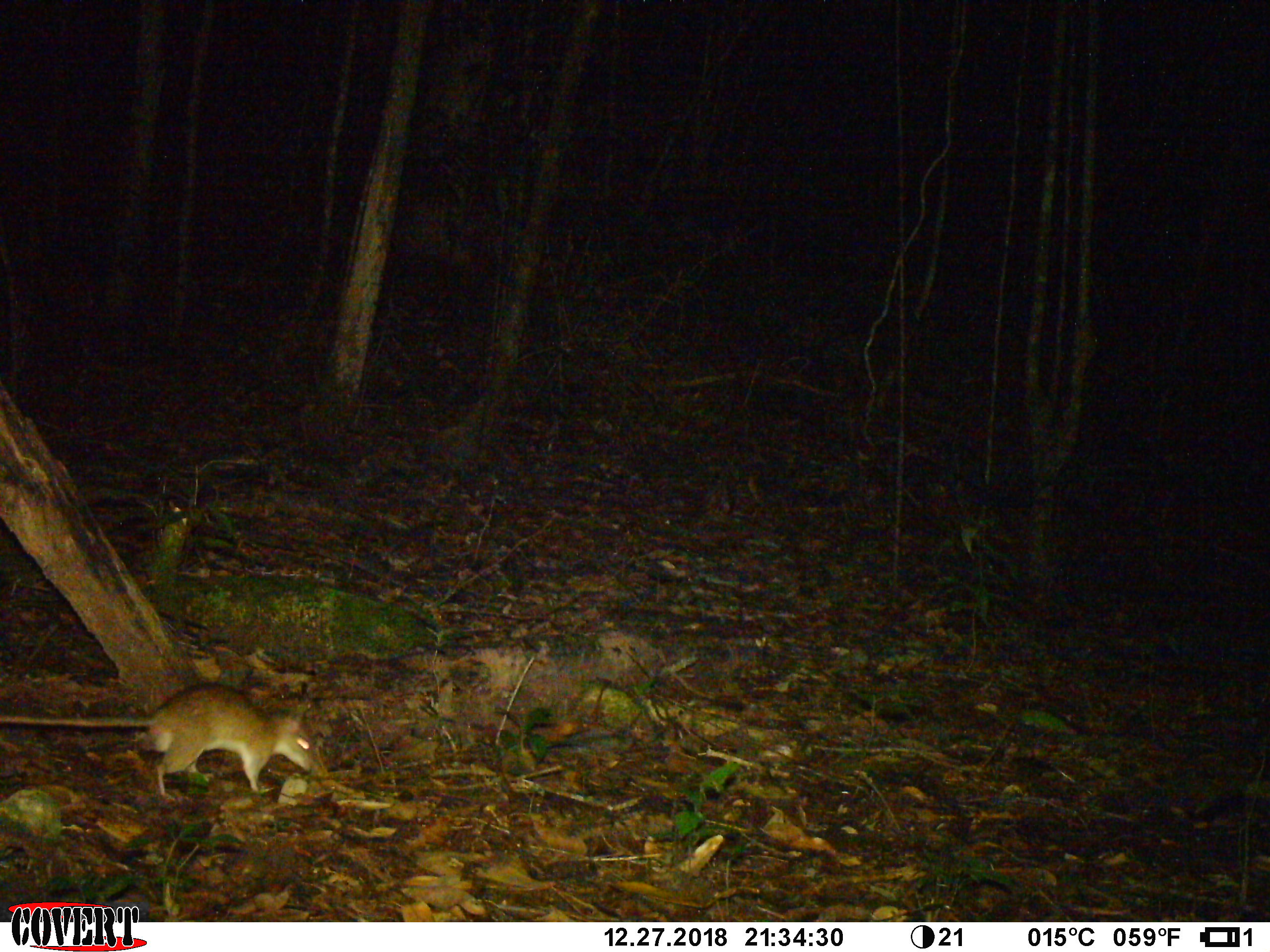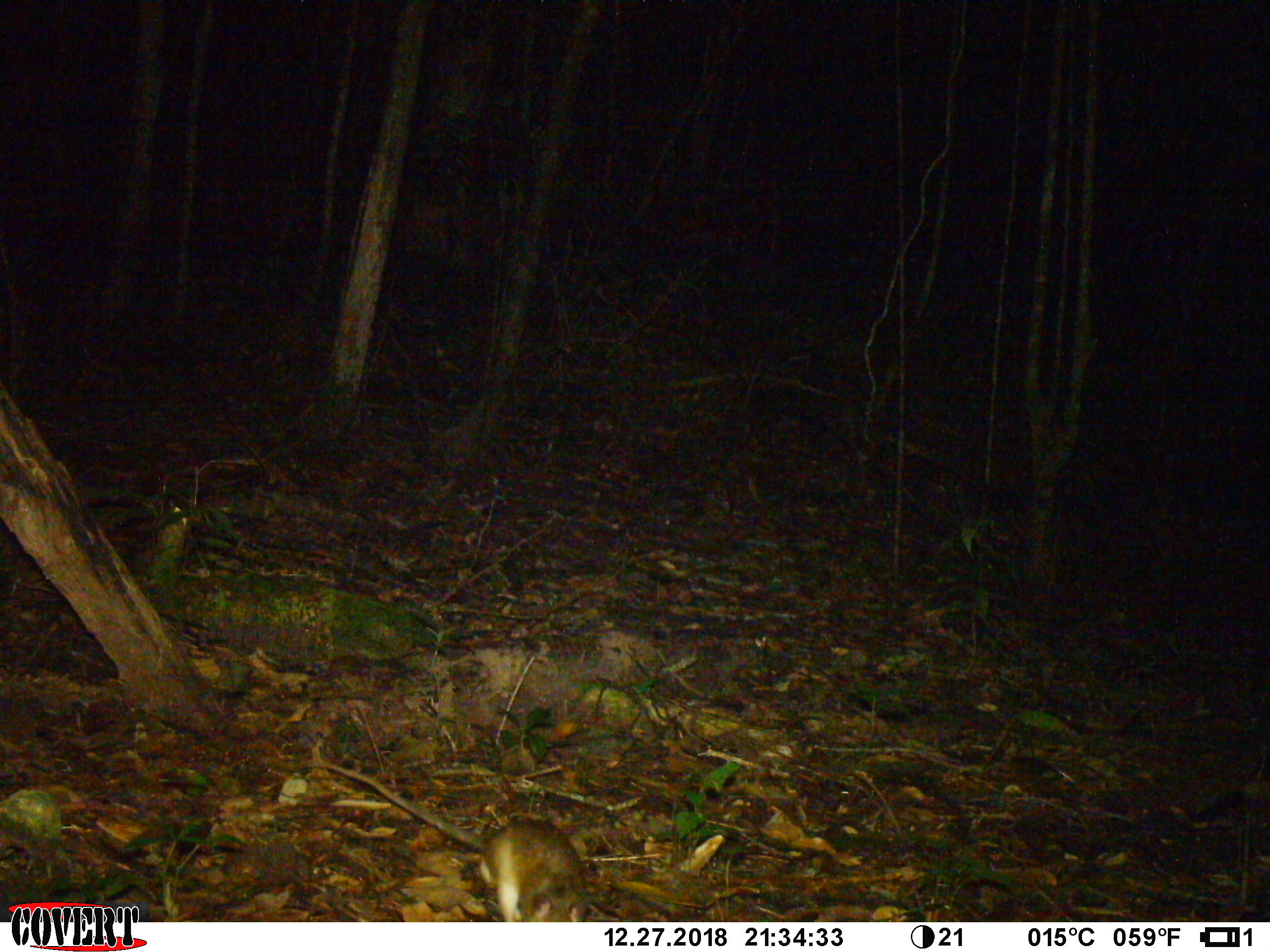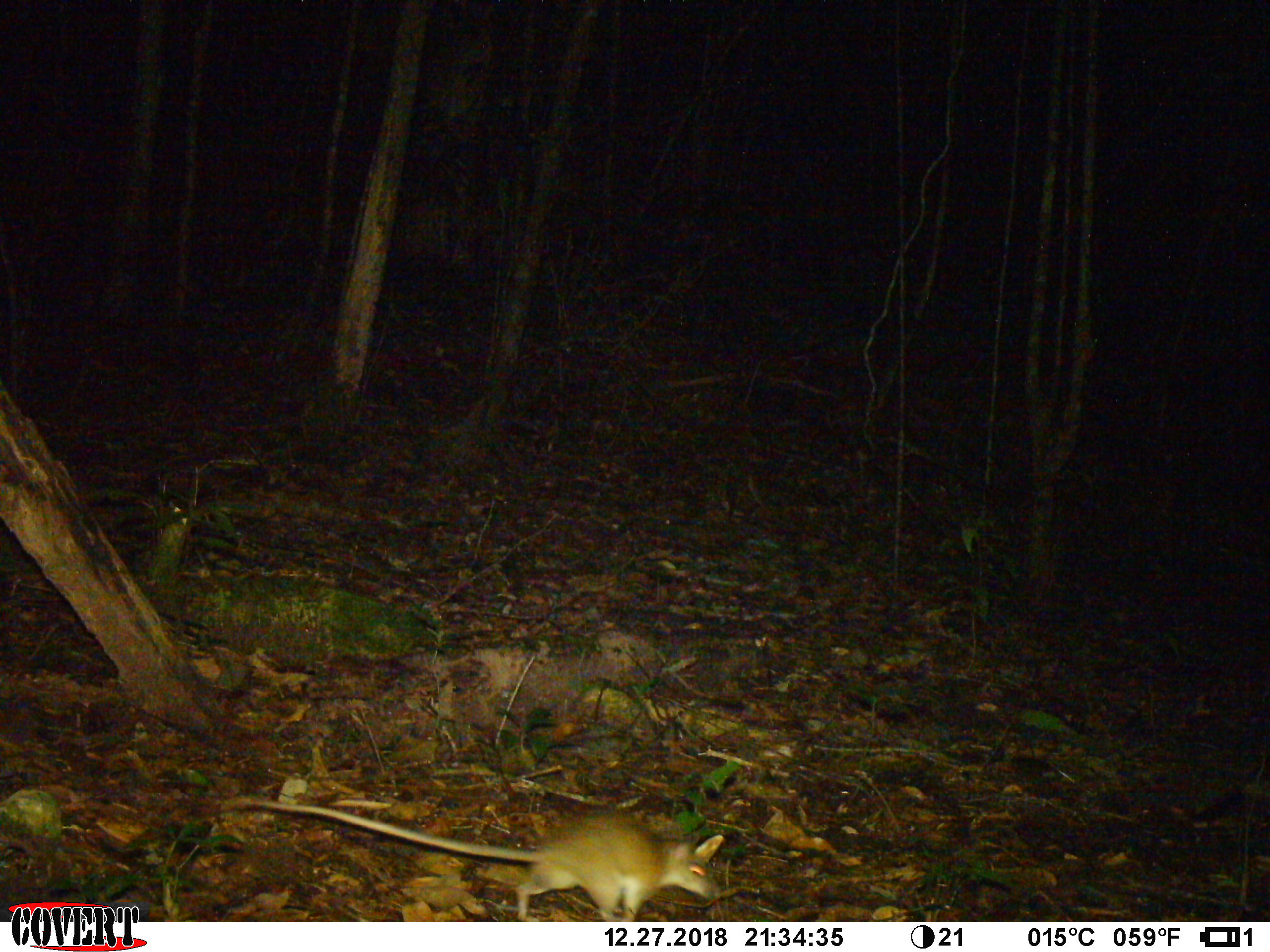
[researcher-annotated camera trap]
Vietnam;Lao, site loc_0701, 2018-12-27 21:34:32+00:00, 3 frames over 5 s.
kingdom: Animalia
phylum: Chordata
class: Mammalia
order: Rodentia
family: Muridae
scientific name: Muridae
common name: old-world mice and rats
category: unidentified murid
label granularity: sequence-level